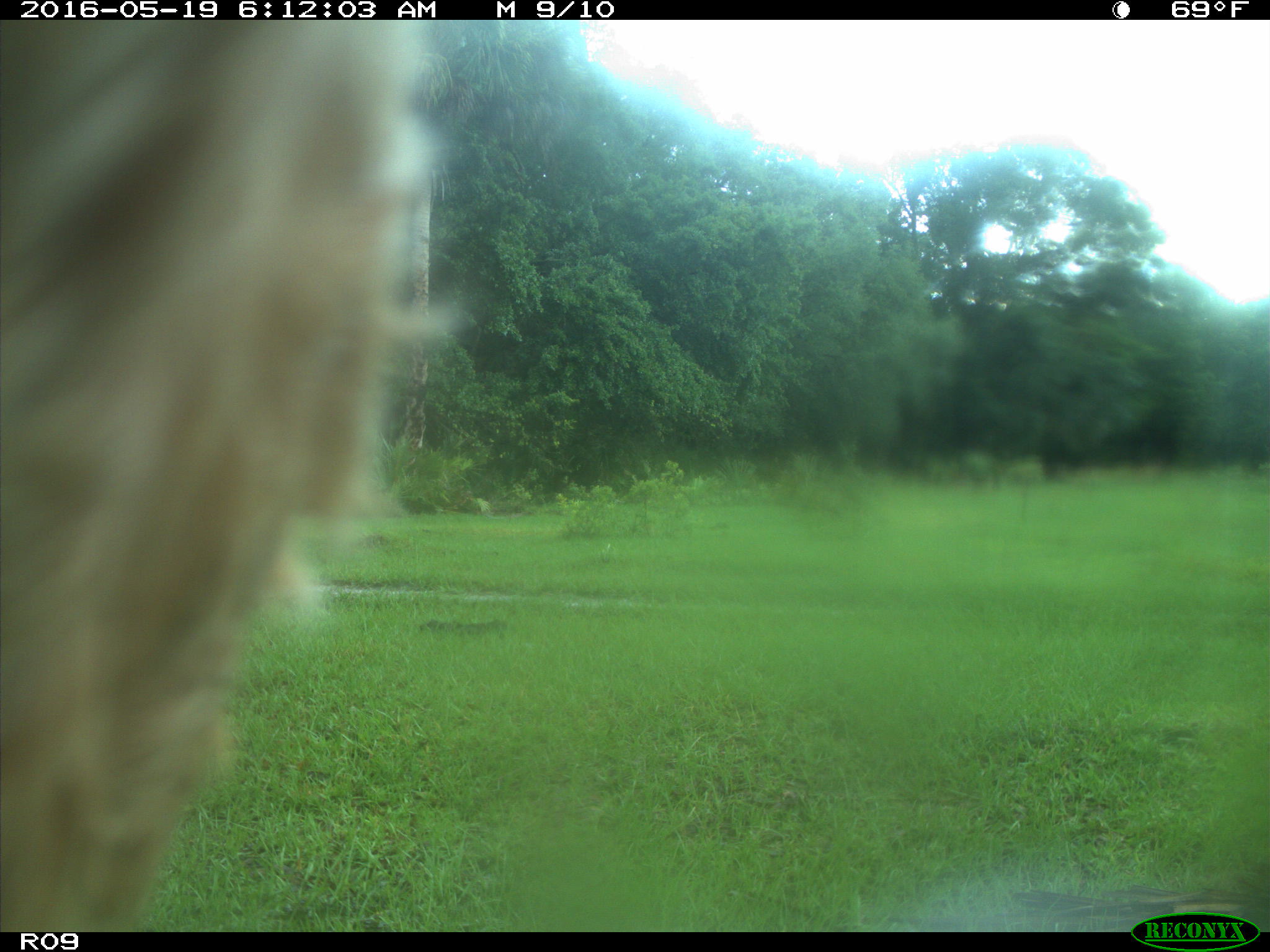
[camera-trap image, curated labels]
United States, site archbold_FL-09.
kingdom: Animalia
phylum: Chordata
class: Mammalia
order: Artiodactyla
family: Bovidae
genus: Bos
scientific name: Bos taurus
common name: domestic cow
Bos taurus (domestic cow).